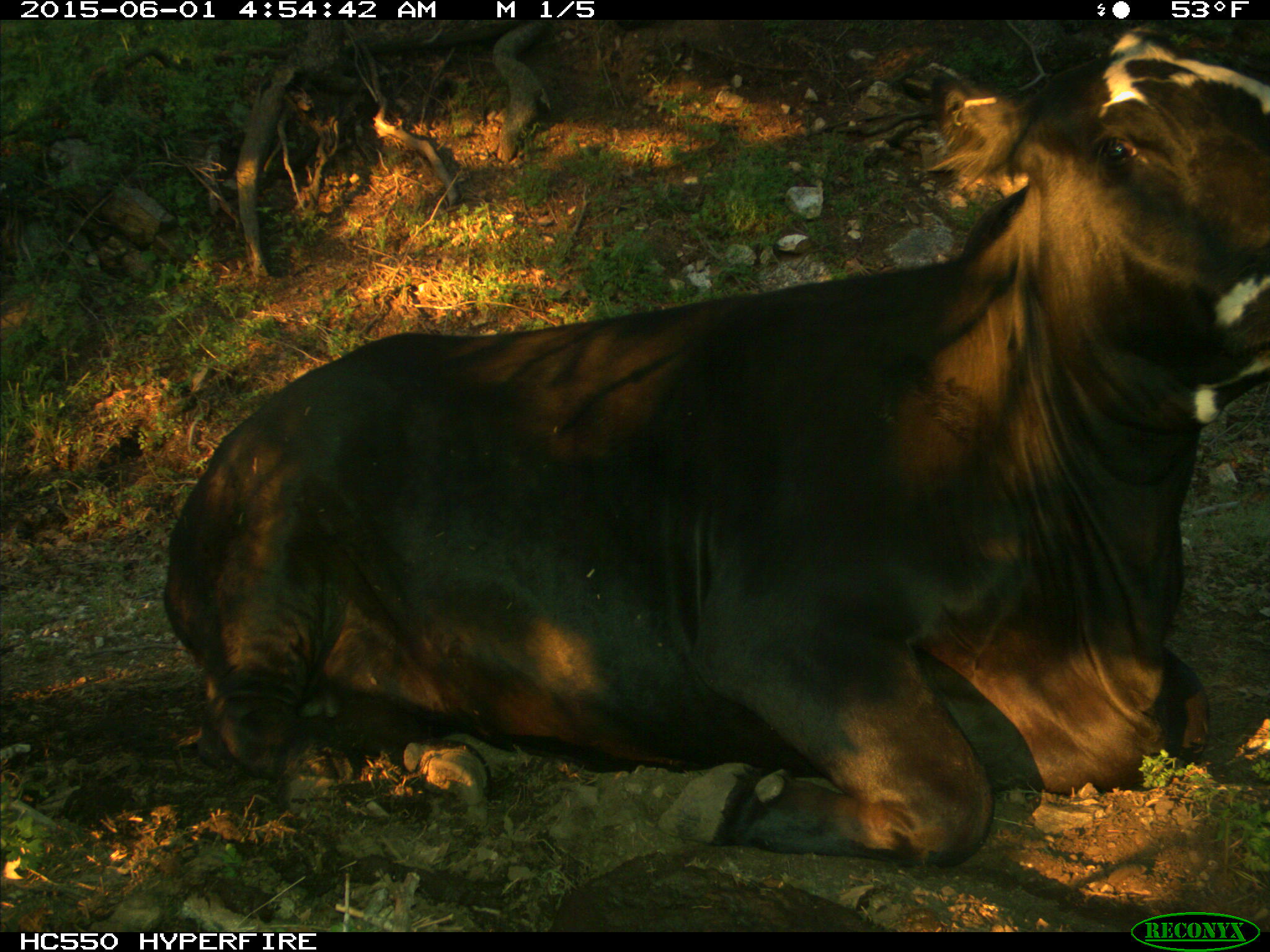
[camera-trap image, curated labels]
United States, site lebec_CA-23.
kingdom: Animalia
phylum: Chordata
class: Mammalia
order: Artiodactyla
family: Bovidae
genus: Bos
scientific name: Bos taurus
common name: domestic cow